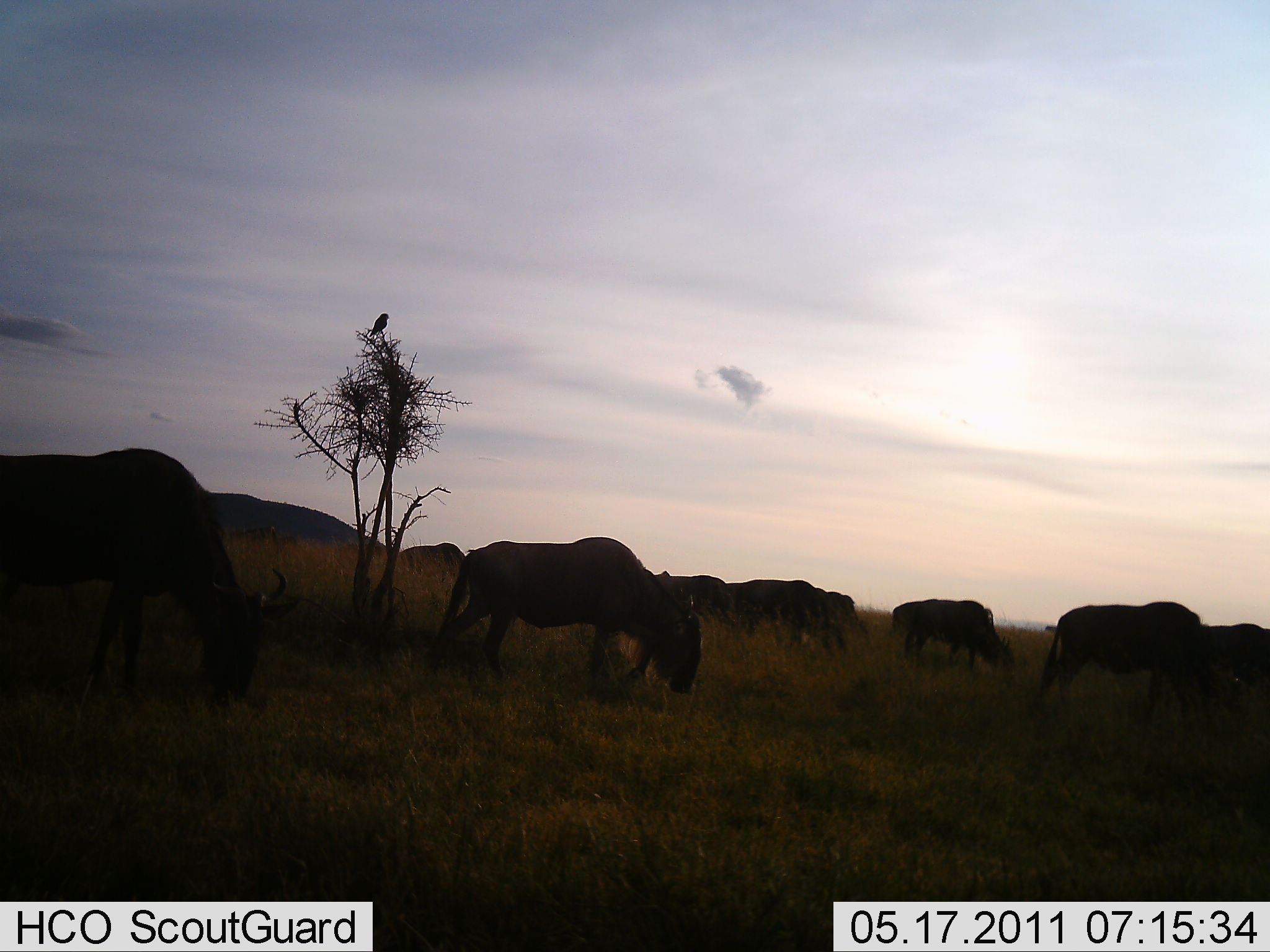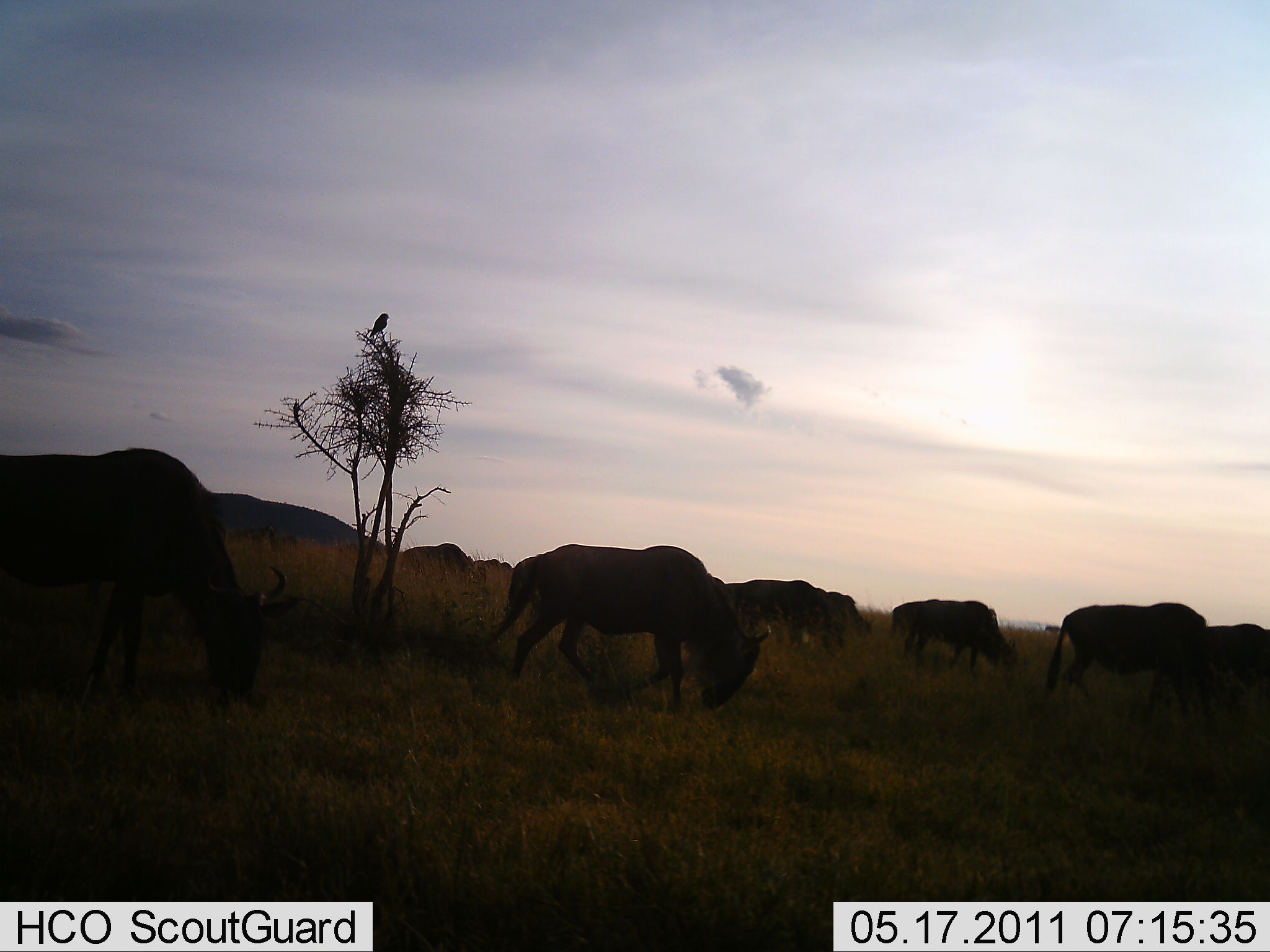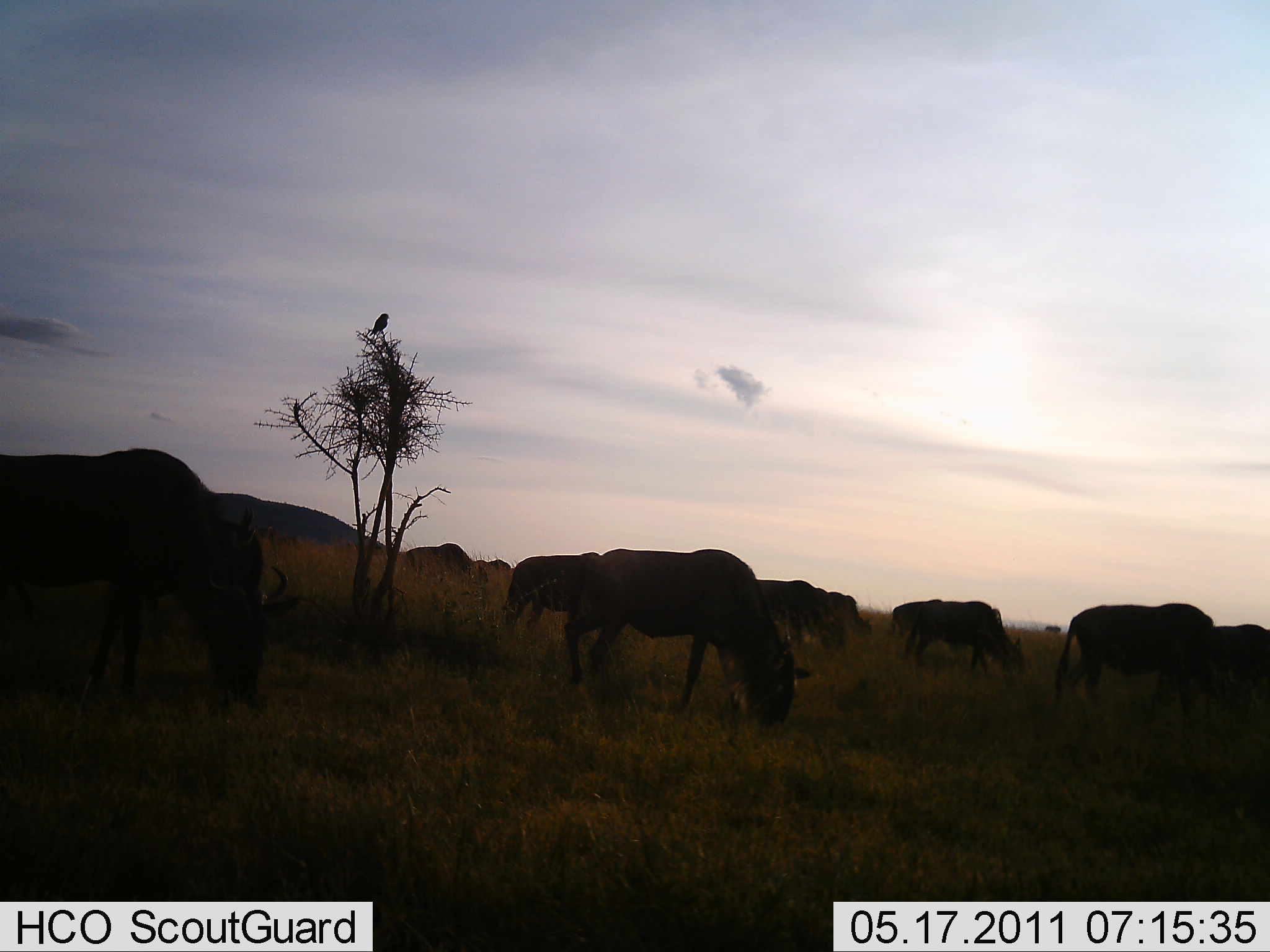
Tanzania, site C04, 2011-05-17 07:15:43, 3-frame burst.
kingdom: Animalia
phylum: Chordata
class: Mammalia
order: Artiodactyla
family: Bovidae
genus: Connochaetes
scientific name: Connochaetes taurinus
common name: blue wildebeest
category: wildebeest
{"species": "wildebeest (blue wildebeest) (Connochaetes taurinus)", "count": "11-50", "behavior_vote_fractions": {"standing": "21%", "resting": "0%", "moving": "50%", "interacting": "0%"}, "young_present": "0%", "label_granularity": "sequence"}